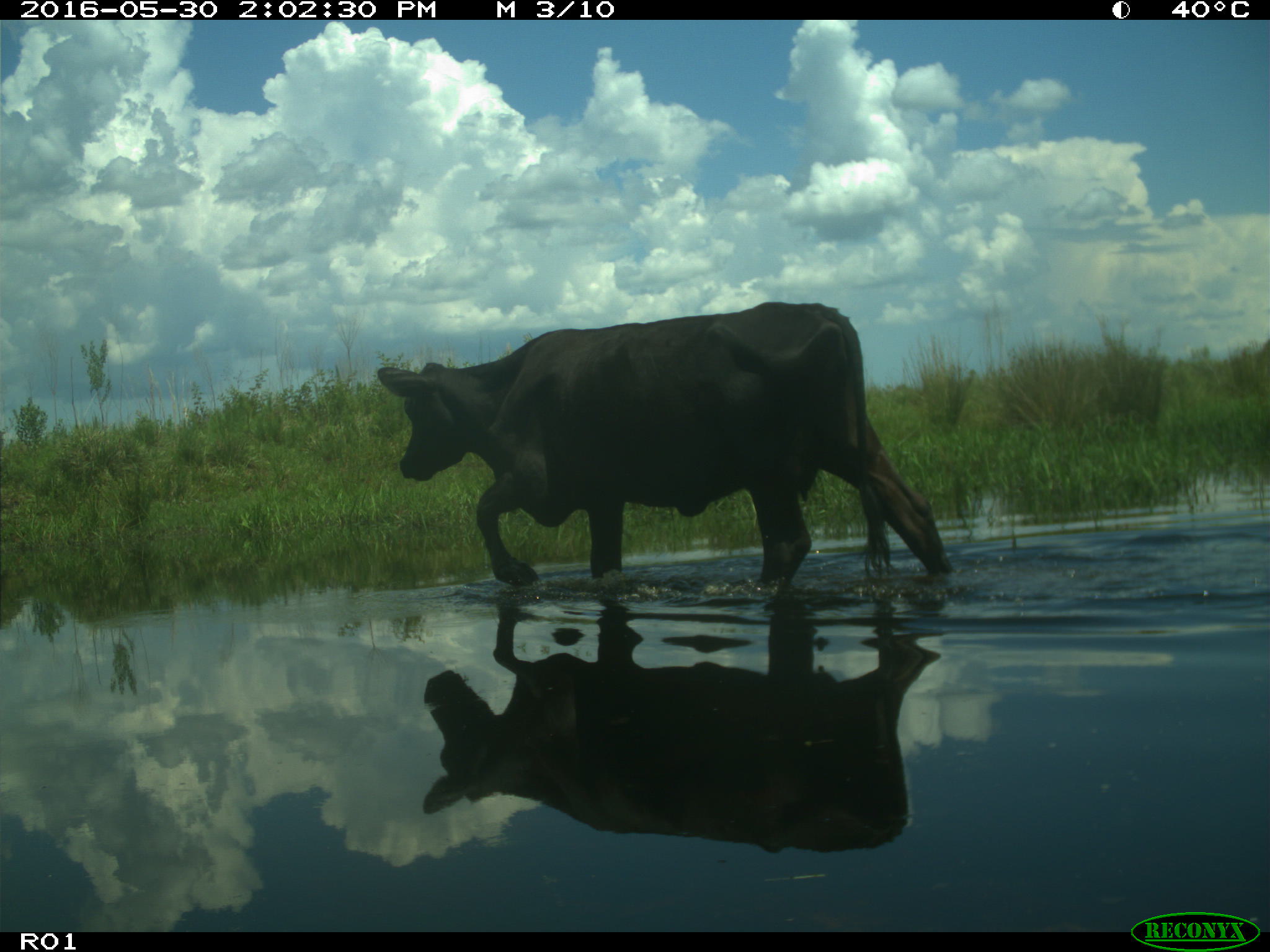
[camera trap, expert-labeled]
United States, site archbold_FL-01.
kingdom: Animalia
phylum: Chordata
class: Mammalia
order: Artiodactyla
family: Bovidae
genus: Bos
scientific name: Bos taurus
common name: domestic cow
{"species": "Bos taurus (domestic cow)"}